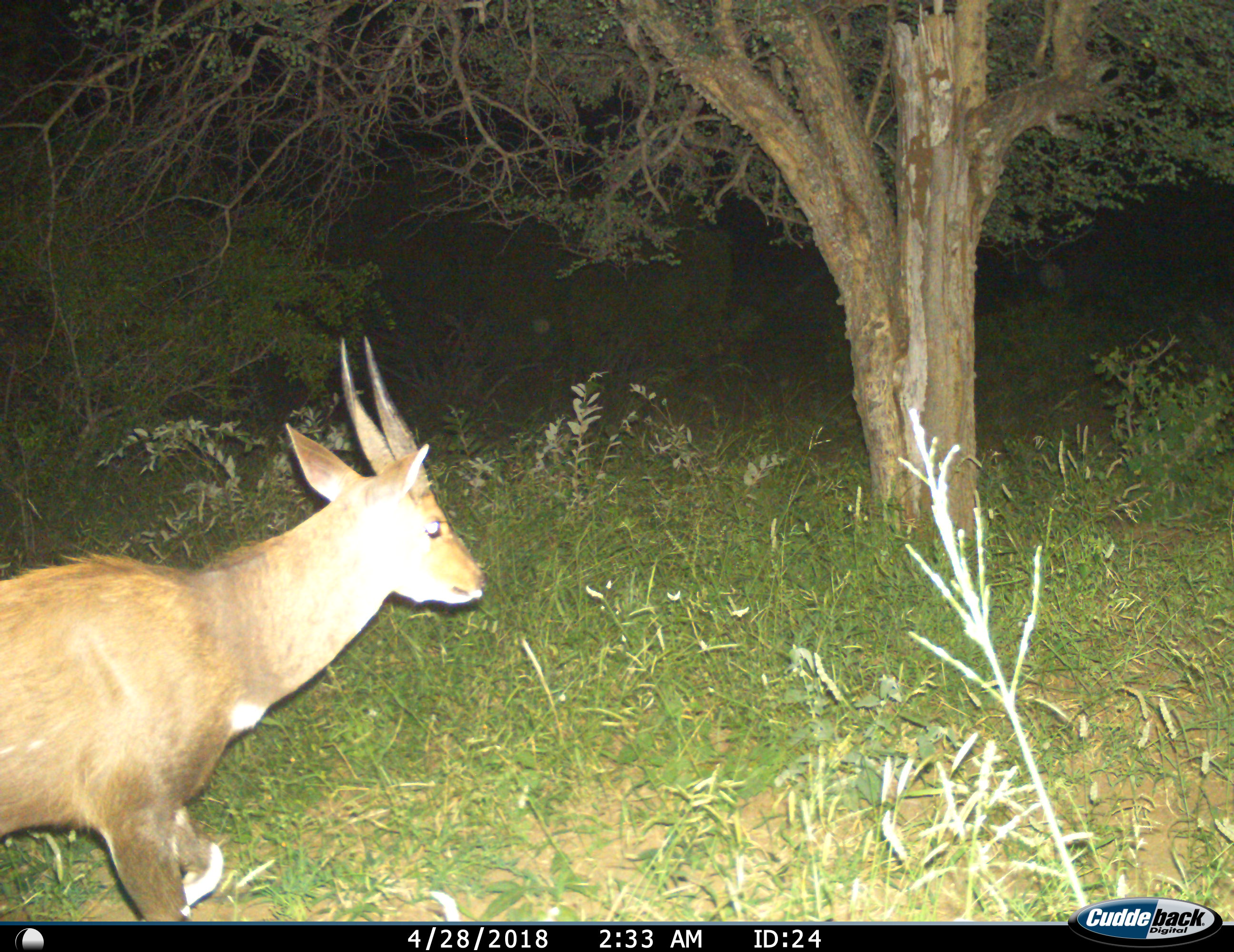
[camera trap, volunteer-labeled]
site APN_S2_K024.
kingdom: Animalia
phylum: Chordata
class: Mammalia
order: Artiodactyla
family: Bovidae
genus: Tragelaphus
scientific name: Tragelaphus scriptus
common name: bushbuck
Bushbuck (Tragelaphus scriptus), count 1. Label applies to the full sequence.